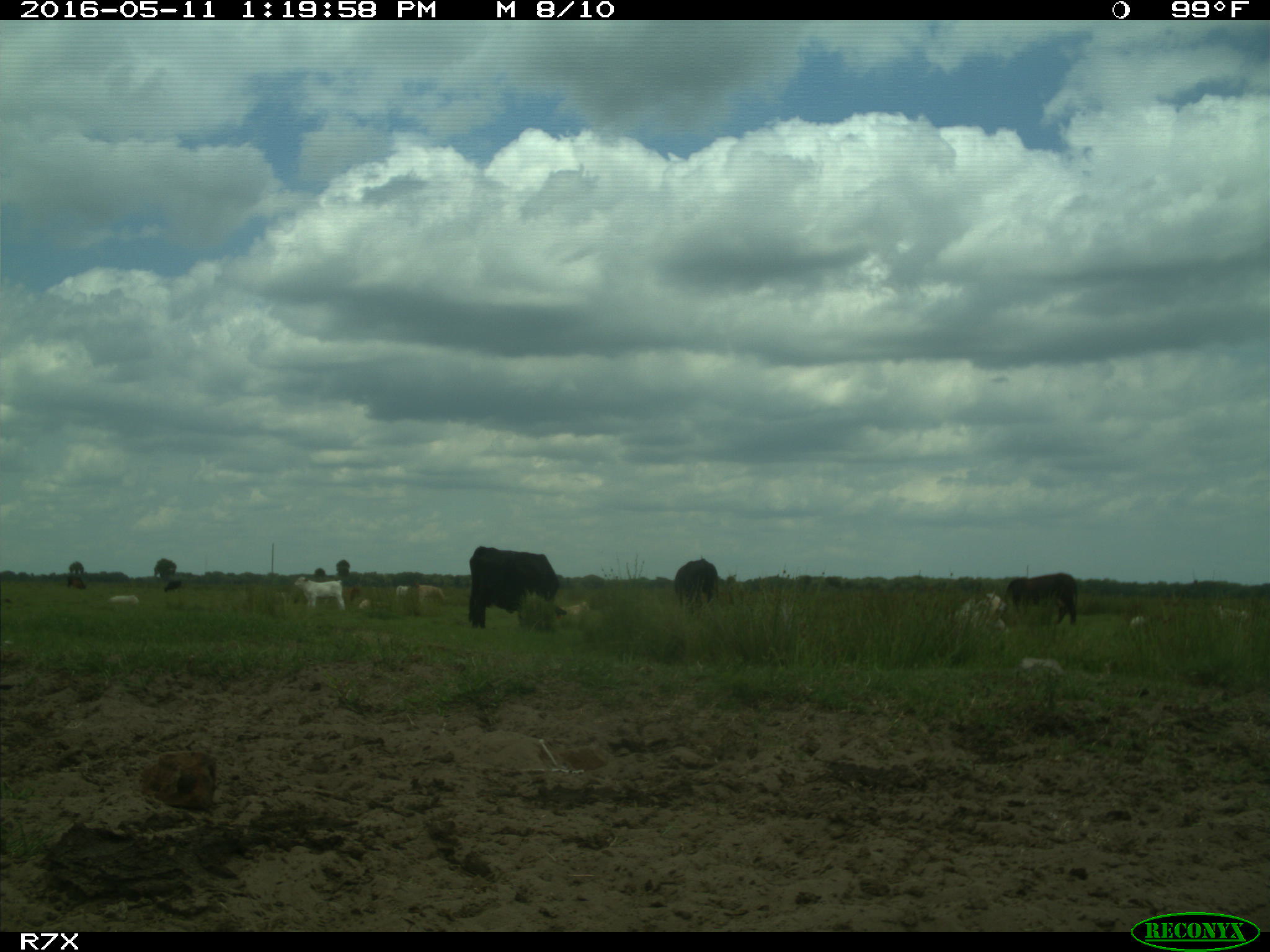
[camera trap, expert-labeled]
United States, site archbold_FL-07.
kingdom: Animalia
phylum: Chordata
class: Mammalia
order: Artiodactyla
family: Bovidae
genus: Bos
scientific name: Bos taurus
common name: domestic cow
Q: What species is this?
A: Bos taurus (domestic cow).